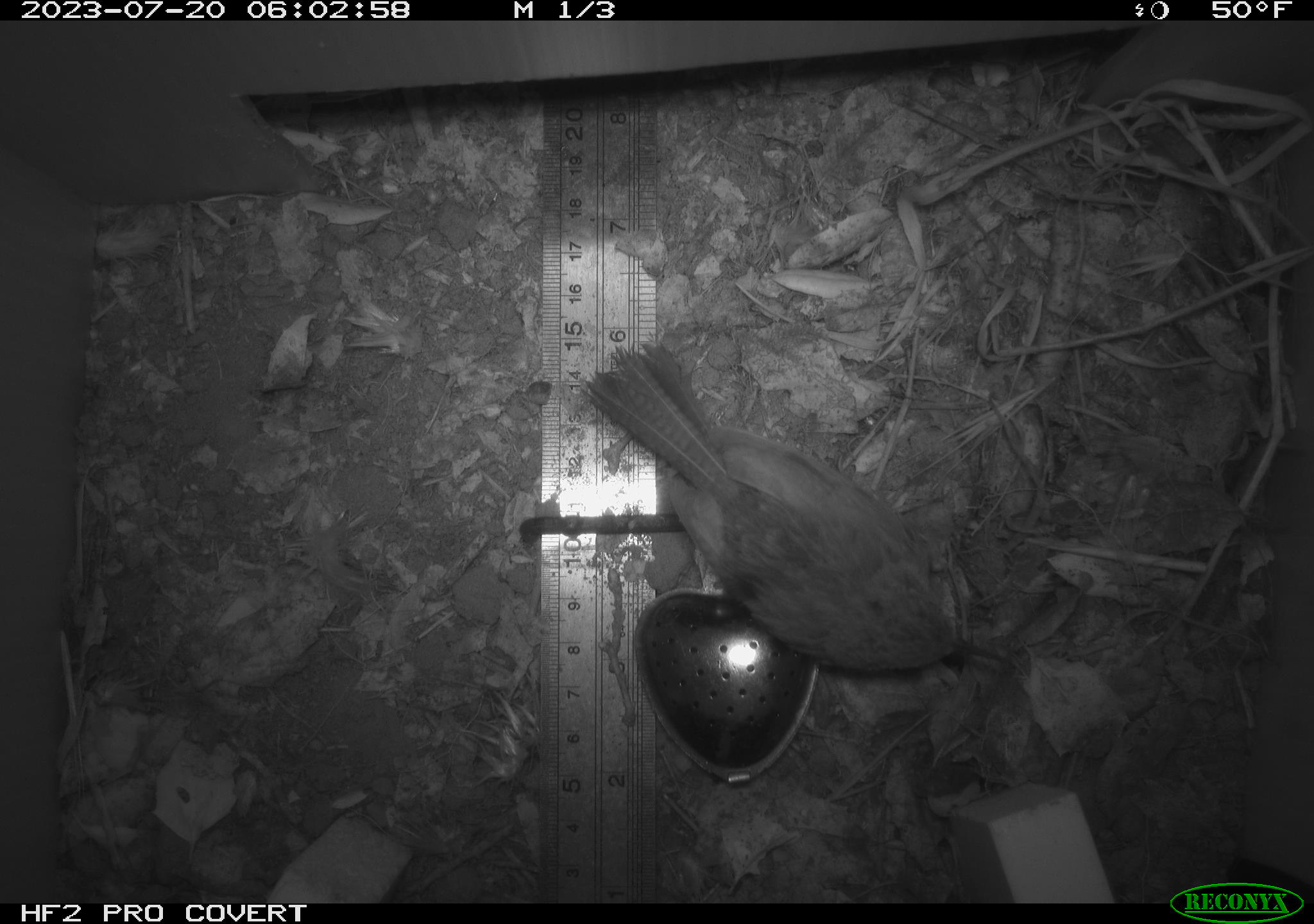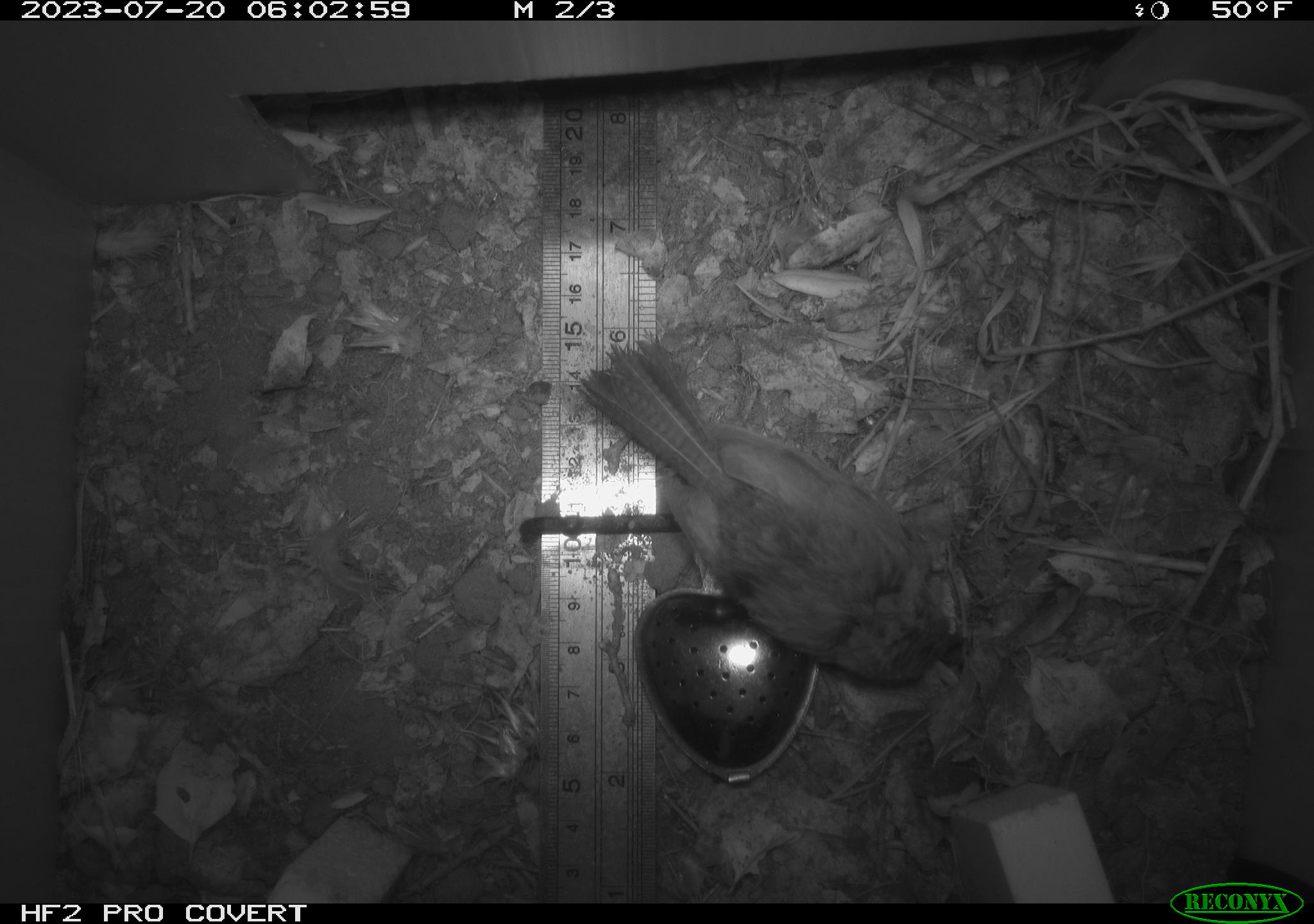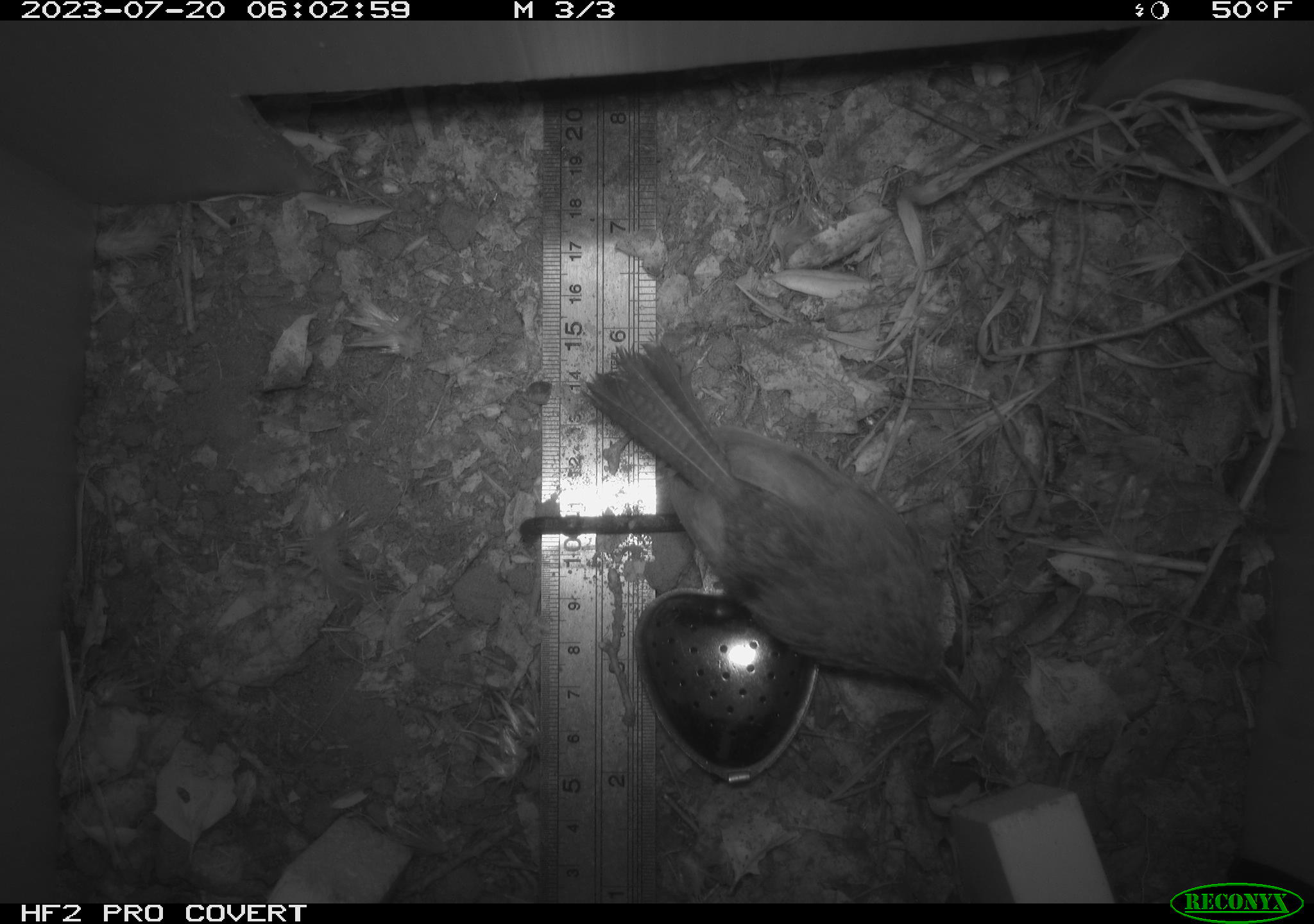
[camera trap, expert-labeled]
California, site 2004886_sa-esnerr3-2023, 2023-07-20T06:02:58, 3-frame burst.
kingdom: Animalia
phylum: Chordata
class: Aves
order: Passeriformes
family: Troglodytidae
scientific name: Troglodytidae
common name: wren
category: troglodytidae family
Troglodytidae family (wren) (Troglodytidae).